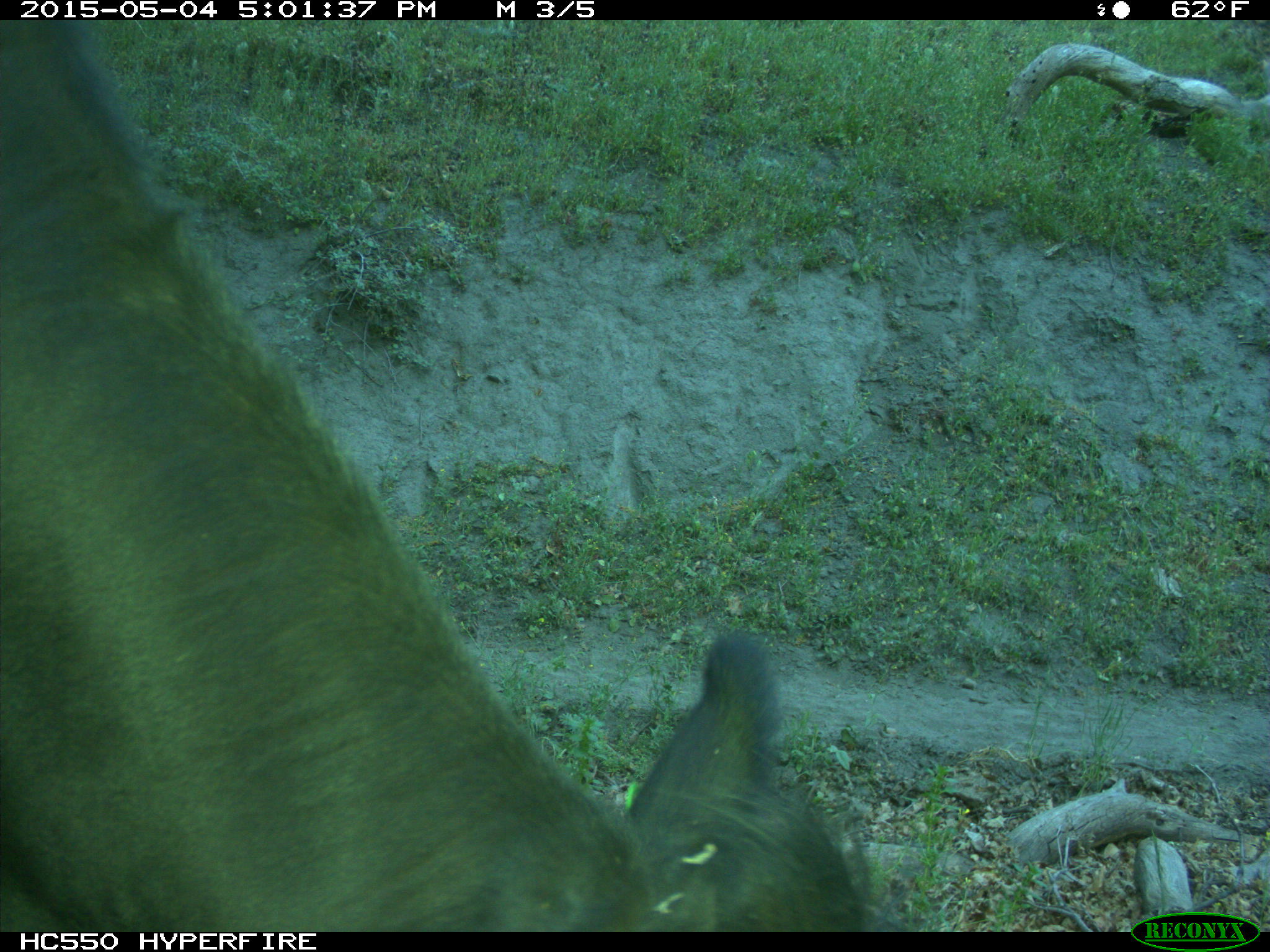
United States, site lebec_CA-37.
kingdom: Animalia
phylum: Chordata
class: Mammalia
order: Artiodactyla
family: Bovidae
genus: Bos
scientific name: Bos taurus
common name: domestic cow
Bos taurus (domestic cow).